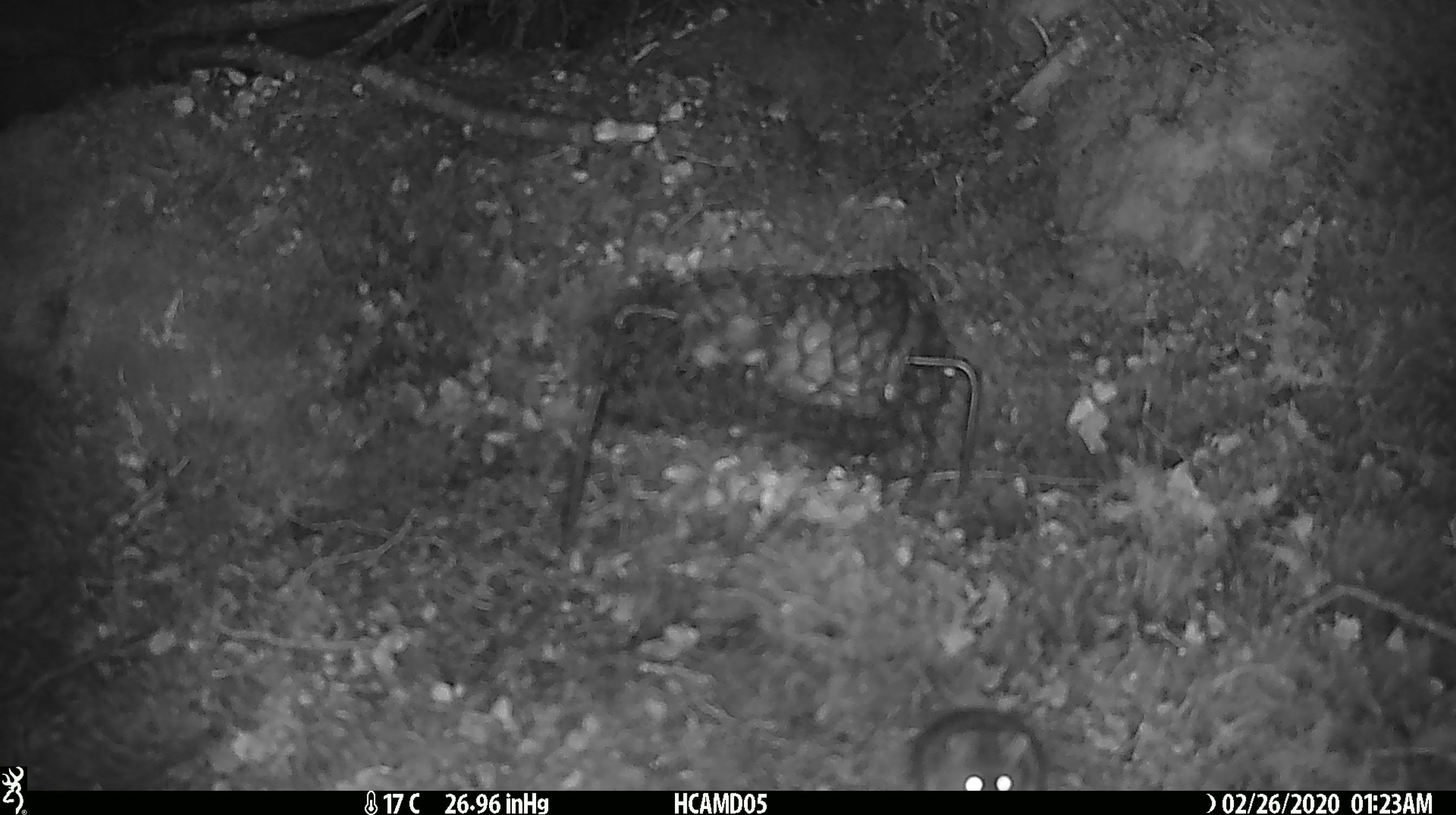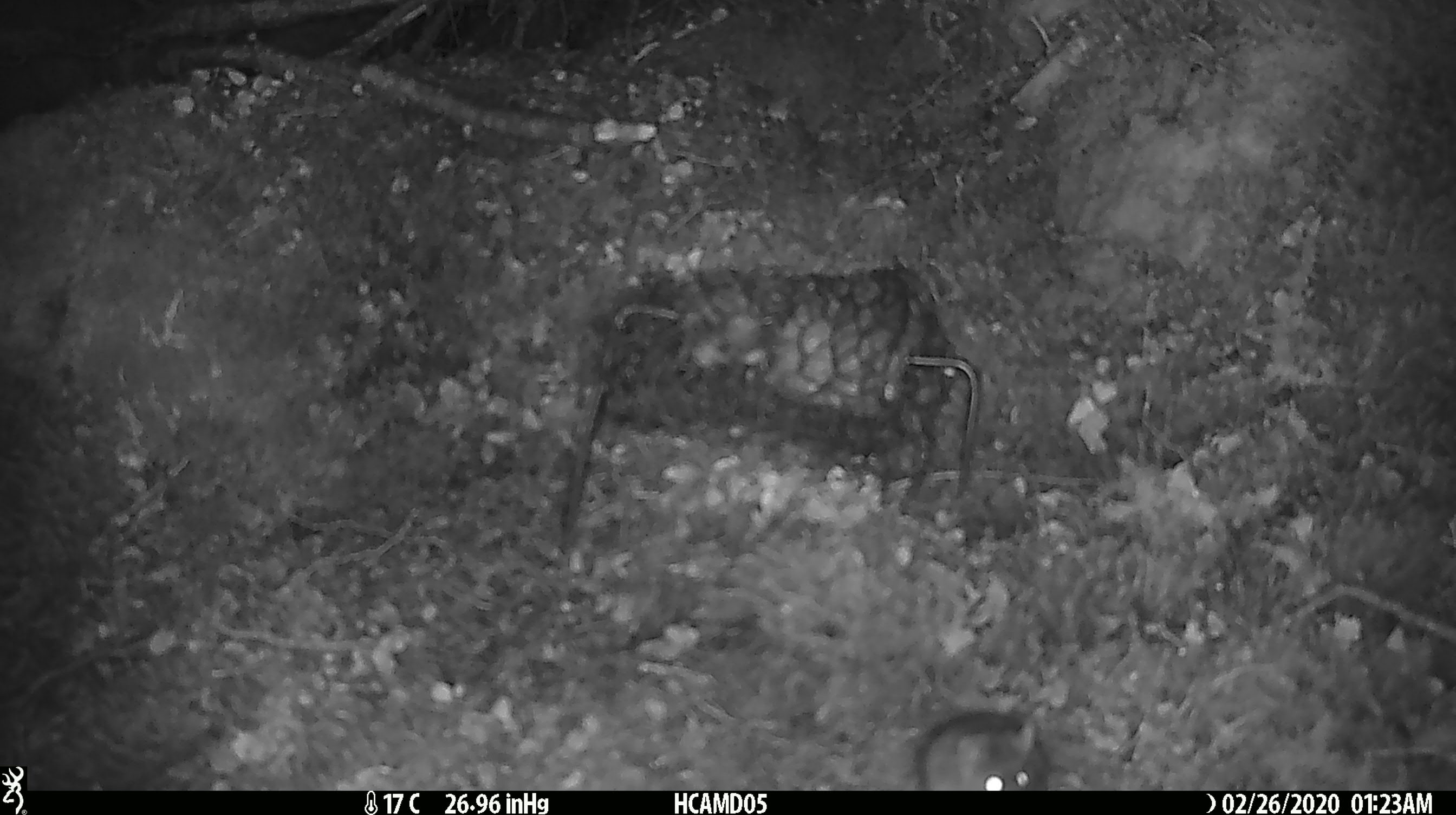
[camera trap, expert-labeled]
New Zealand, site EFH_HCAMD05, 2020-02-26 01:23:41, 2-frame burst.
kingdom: Animalia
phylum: Chordata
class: Mammalia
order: Rodentia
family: Muridae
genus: Mus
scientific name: Mus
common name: mouse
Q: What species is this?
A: Mouse (Mus).